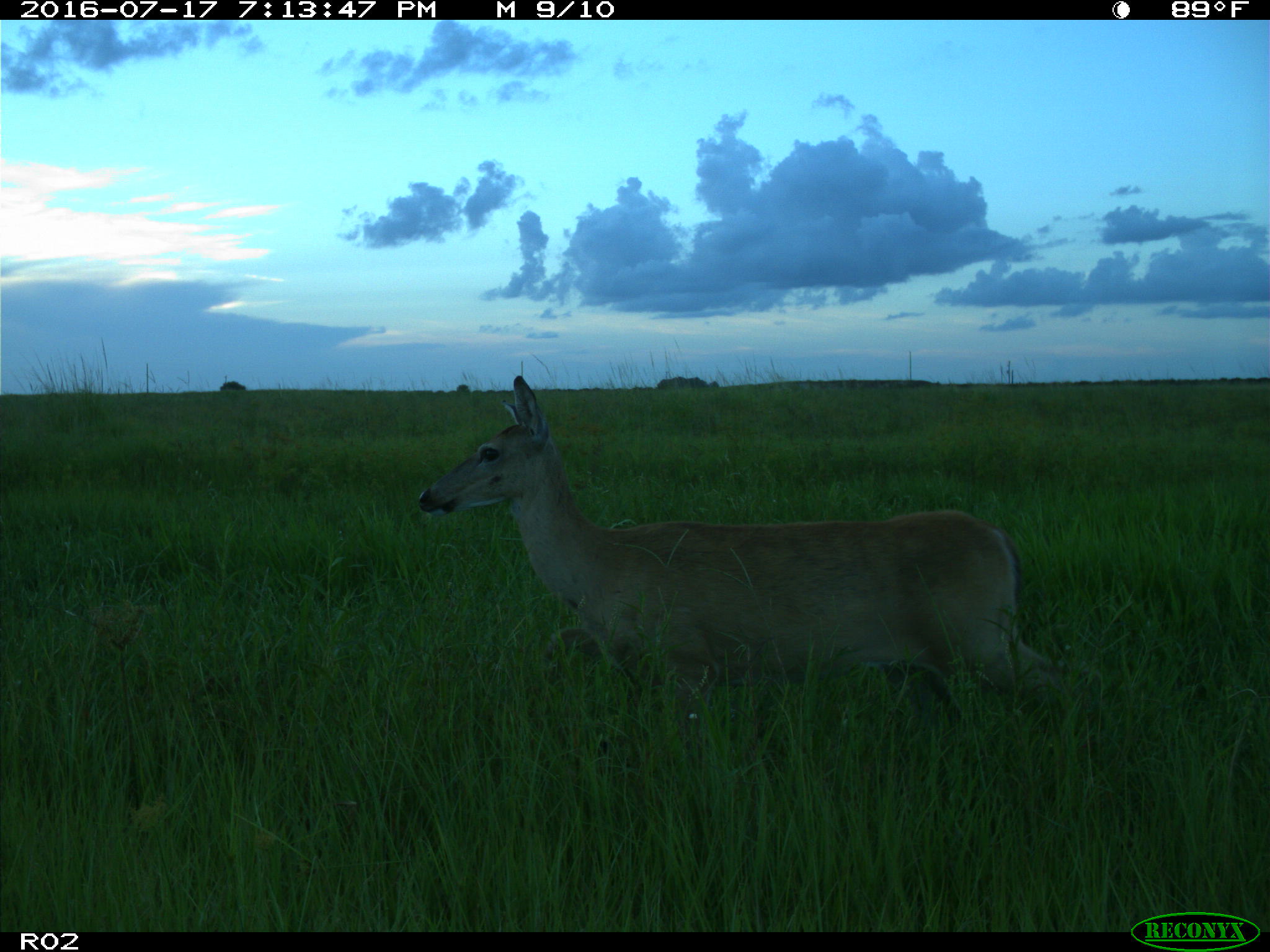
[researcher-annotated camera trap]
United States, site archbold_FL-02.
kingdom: Animalia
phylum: Chordata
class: Mammalia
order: Artiodactyla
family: Cervidae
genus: Odocoileus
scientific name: Odocoileus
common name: deer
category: unidentified deer